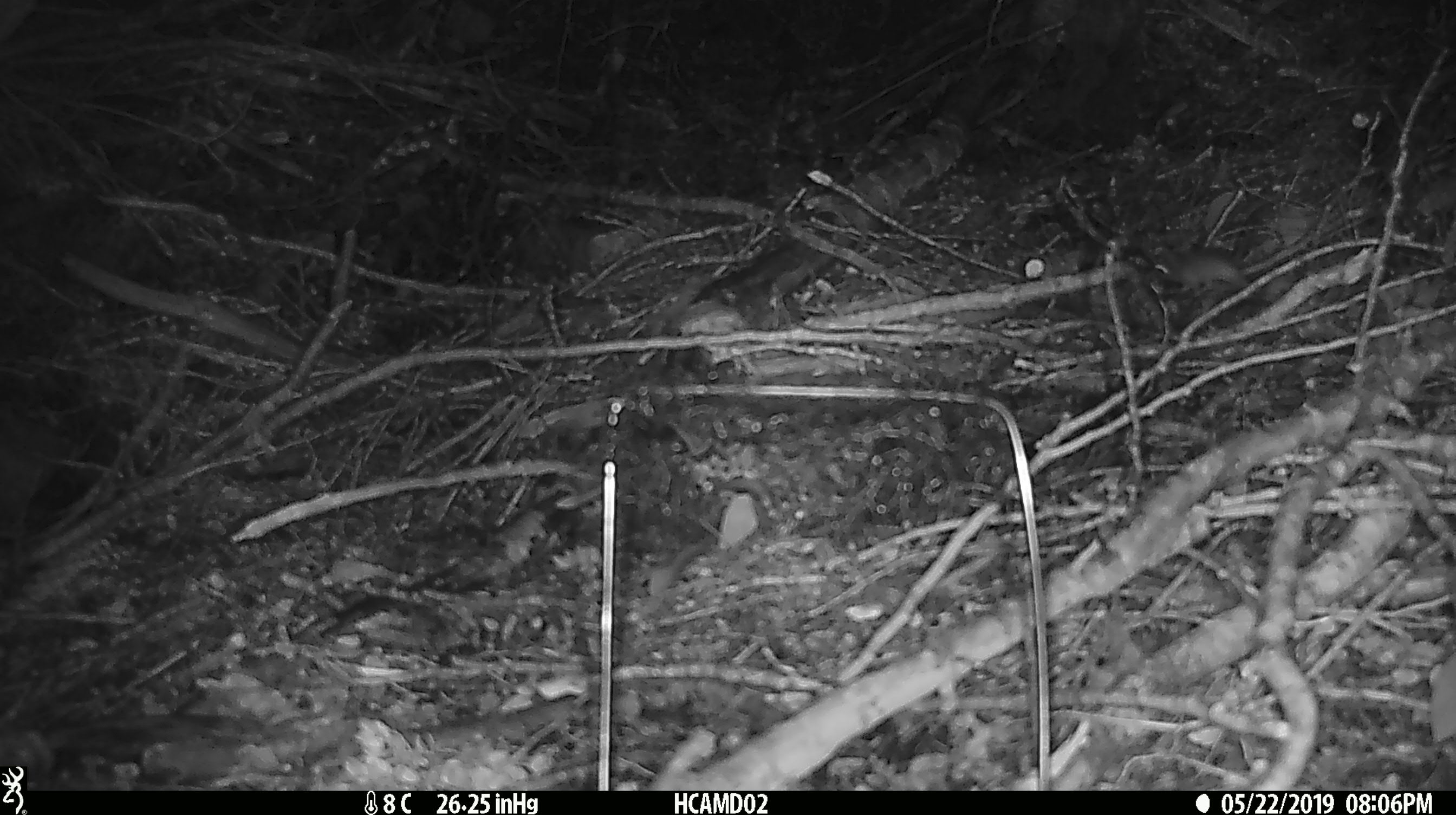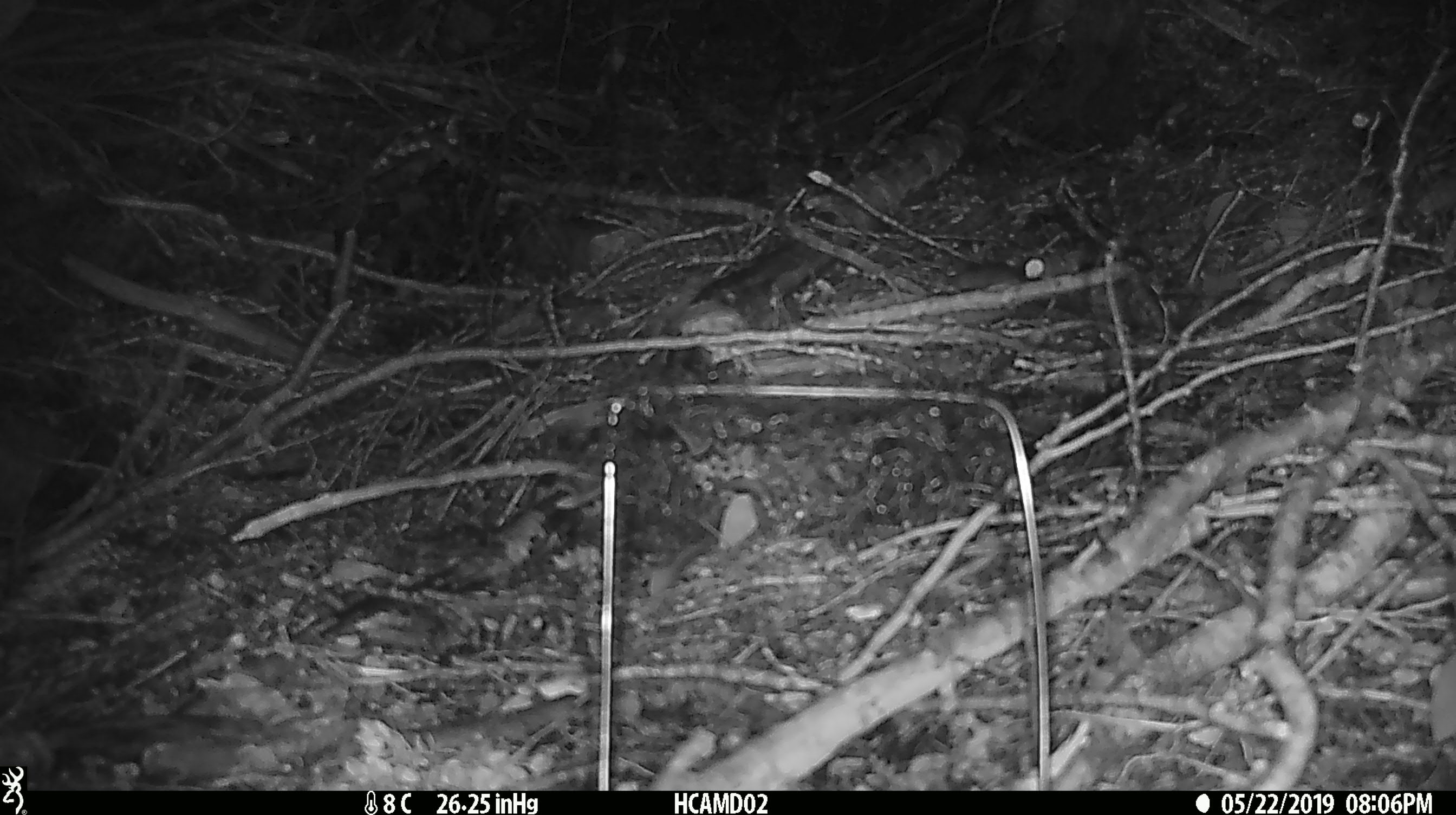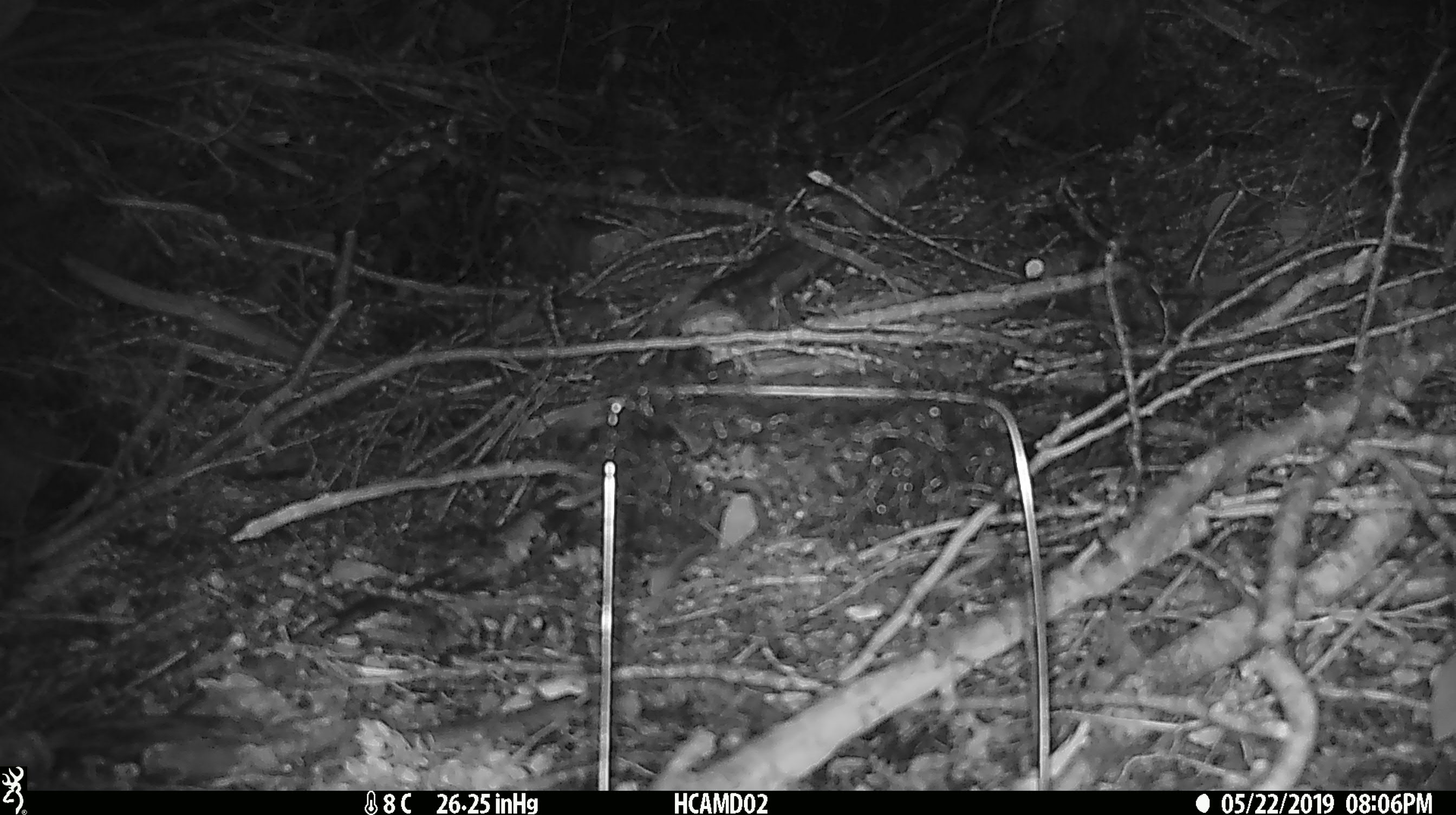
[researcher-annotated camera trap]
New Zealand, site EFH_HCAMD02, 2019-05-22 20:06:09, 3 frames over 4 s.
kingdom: Animalia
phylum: Chordata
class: Mammalia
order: Rodentia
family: Muridae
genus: Mus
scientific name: Mus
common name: mouse